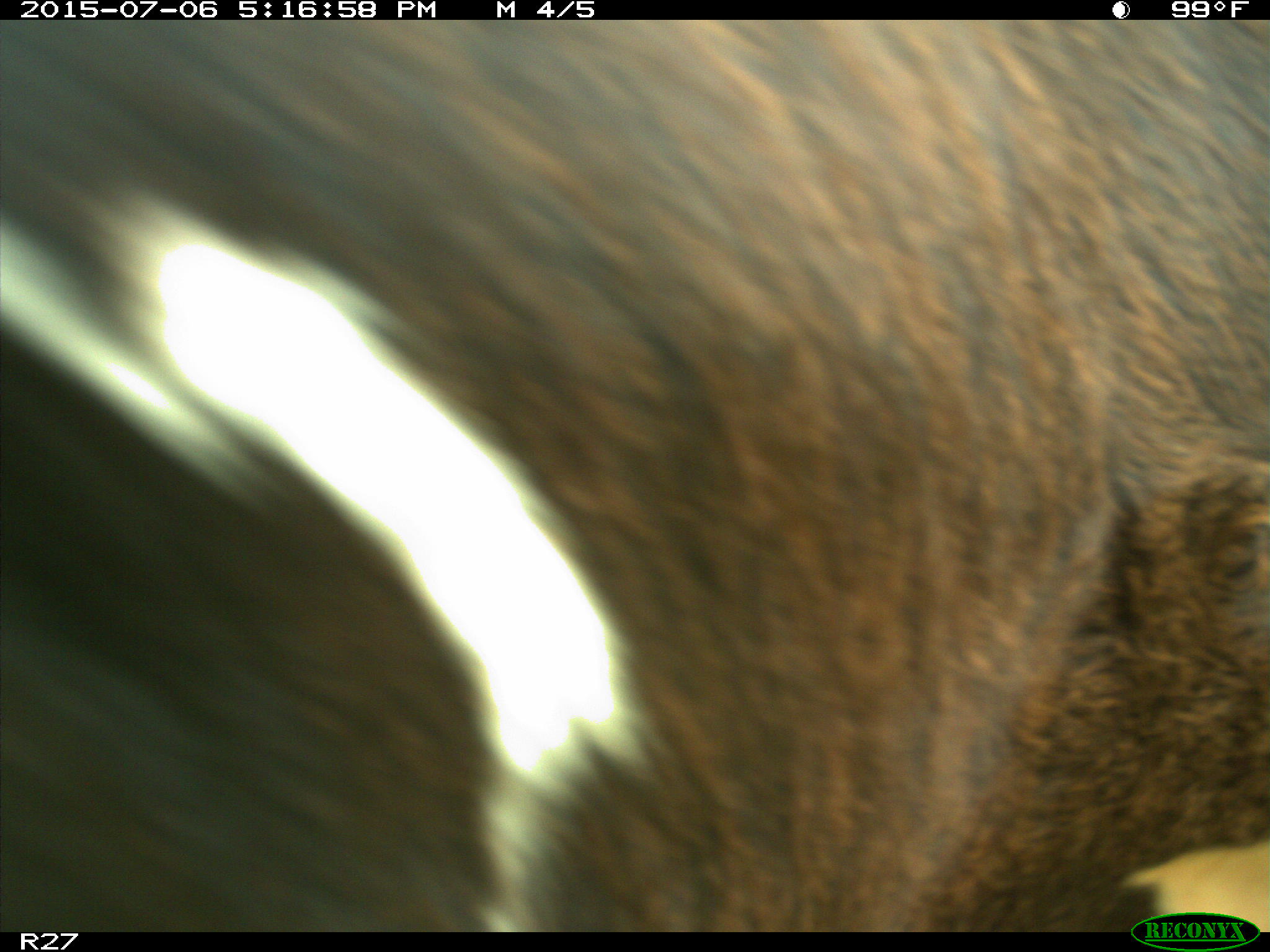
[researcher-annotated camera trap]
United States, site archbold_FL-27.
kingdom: Animalia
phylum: Chordata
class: Mammalia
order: Artiodactyla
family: Bovidae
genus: Bos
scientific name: Bos taurus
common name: domestic cow